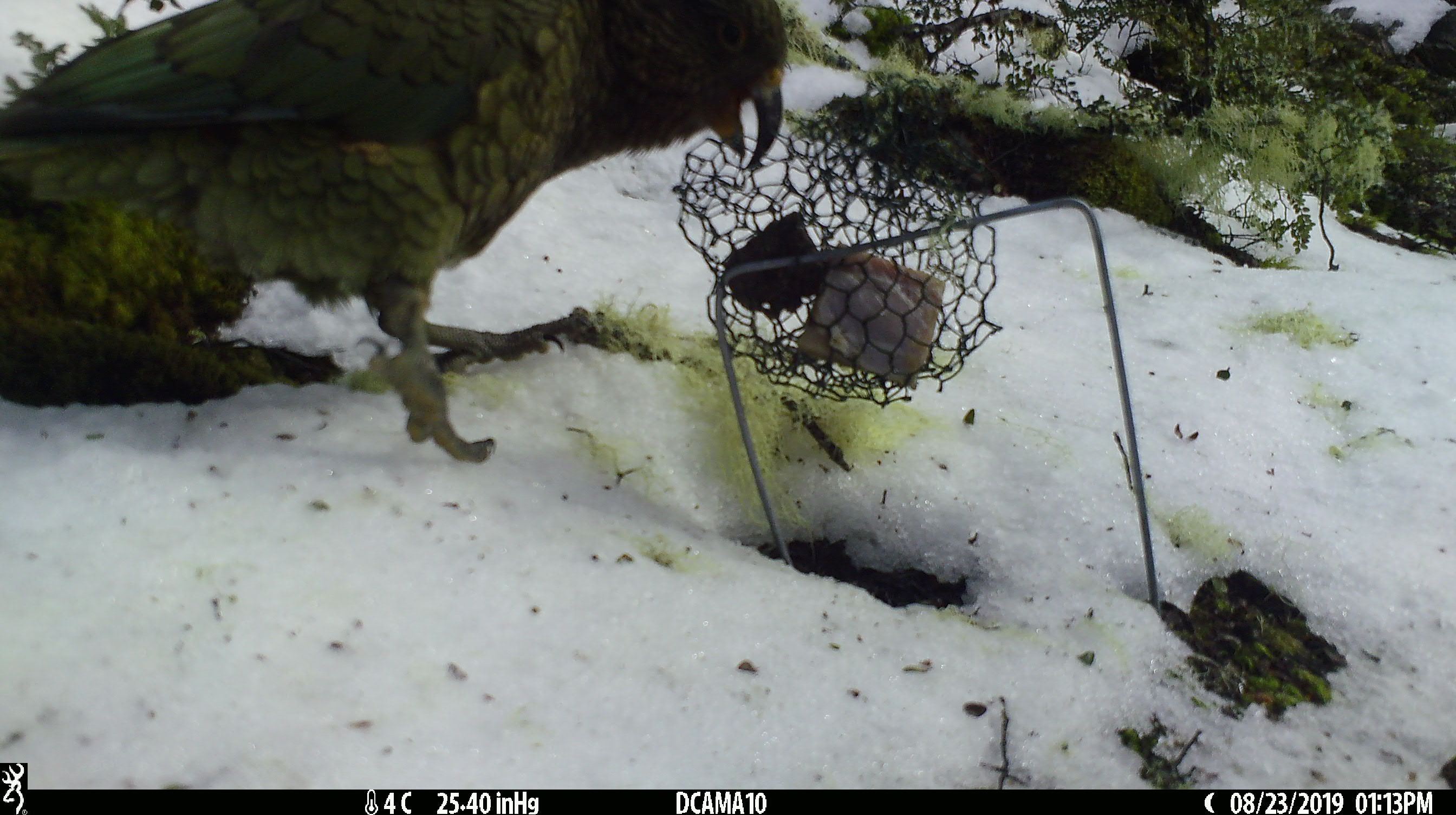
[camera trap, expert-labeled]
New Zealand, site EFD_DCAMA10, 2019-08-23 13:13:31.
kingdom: Animalia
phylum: Chordata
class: Aves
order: Psittaciformes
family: Strigopidae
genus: Nestor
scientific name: Nestor notabilis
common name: kea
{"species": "kea (Nestor notabilis)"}